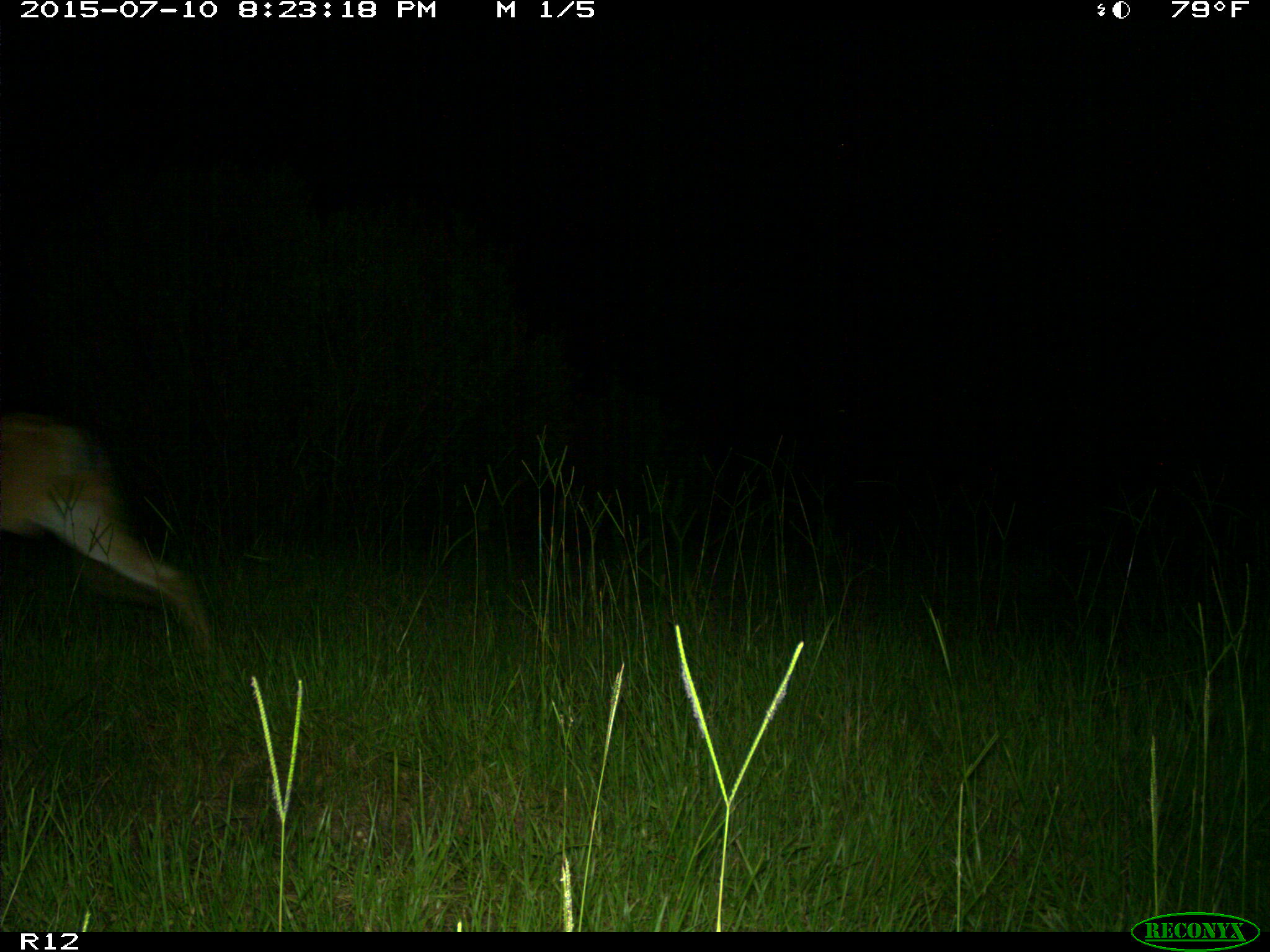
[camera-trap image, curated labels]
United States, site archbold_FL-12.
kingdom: Animalia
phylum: Chordata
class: Mammalia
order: Artiodactyla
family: Cervidae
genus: Odocoileus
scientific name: Odocoileus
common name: deer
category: unidentified deer